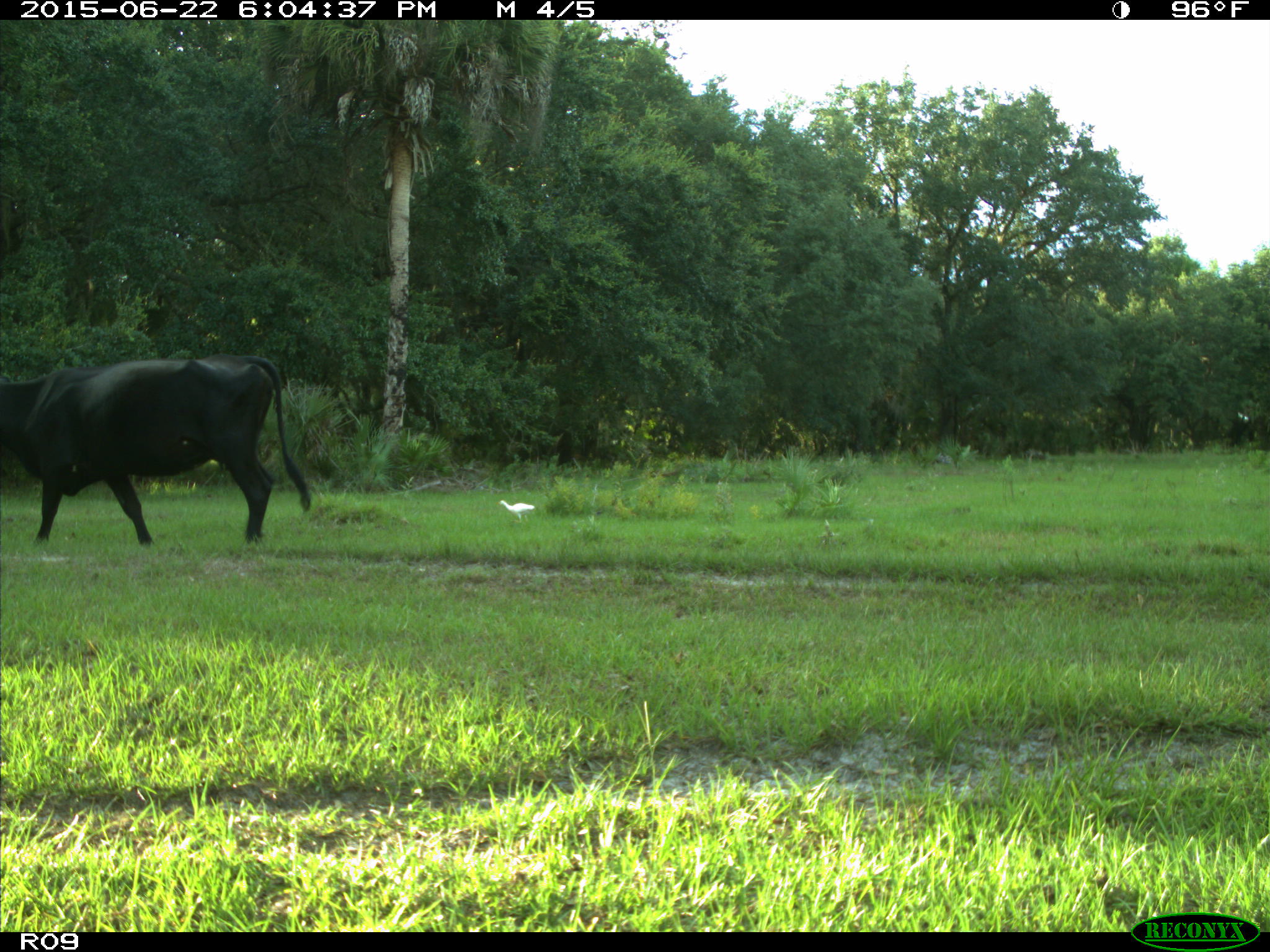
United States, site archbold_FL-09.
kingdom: Animalia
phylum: Chordata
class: Mammalia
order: Artiodactyla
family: Bovidae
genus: Bos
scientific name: Bos taurus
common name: domestic cow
Bos taurus (domestic cow).